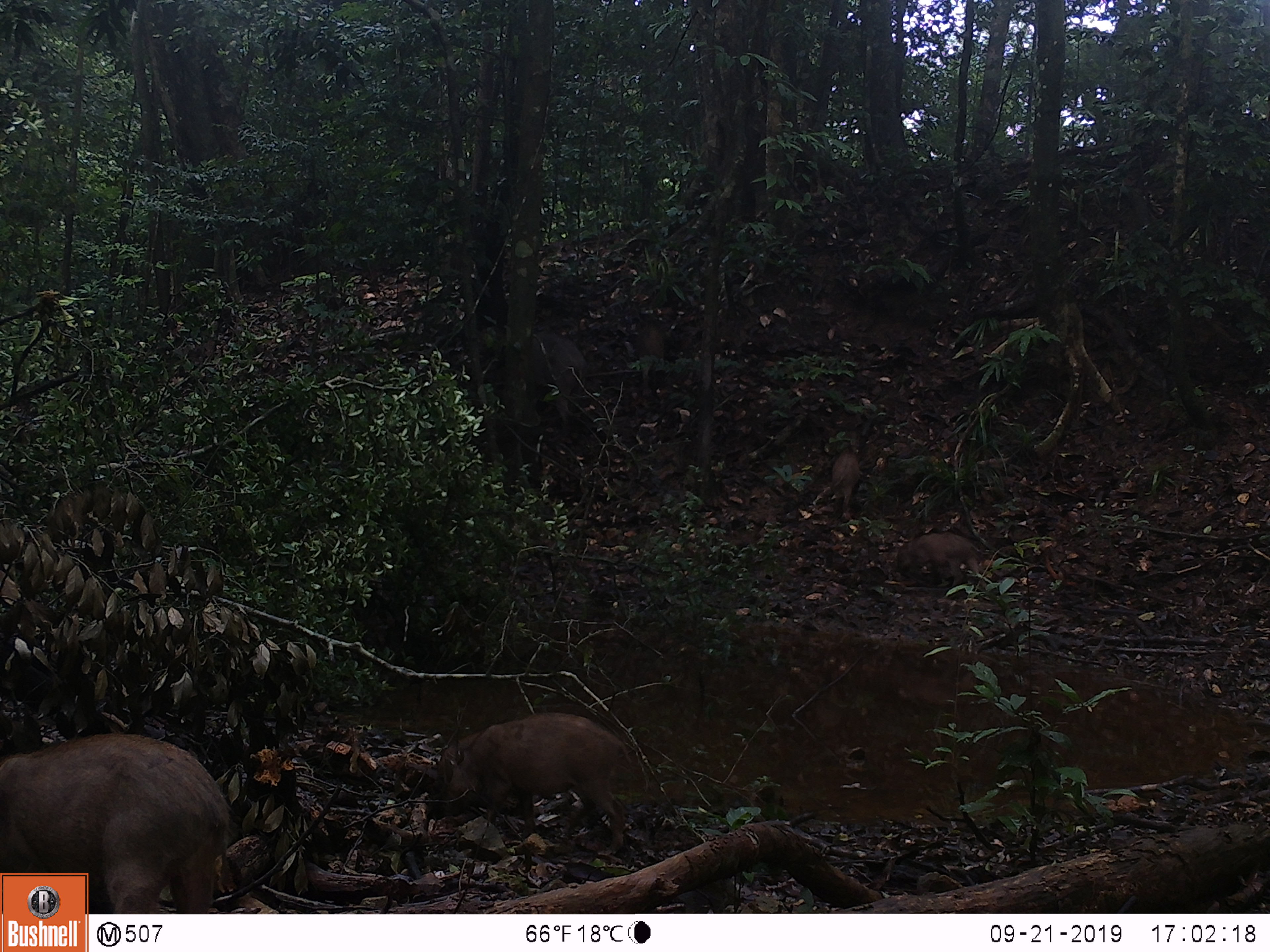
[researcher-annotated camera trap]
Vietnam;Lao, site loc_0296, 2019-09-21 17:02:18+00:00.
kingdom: Animalia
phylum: Chordata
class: Mammalia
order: Artiodactyla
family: Suidae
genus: Sus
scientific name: Sus scrofa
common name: eurasian wild pig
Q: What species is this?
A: Eurasian wild pig (Sus scrofa).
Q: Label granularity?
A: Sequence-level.